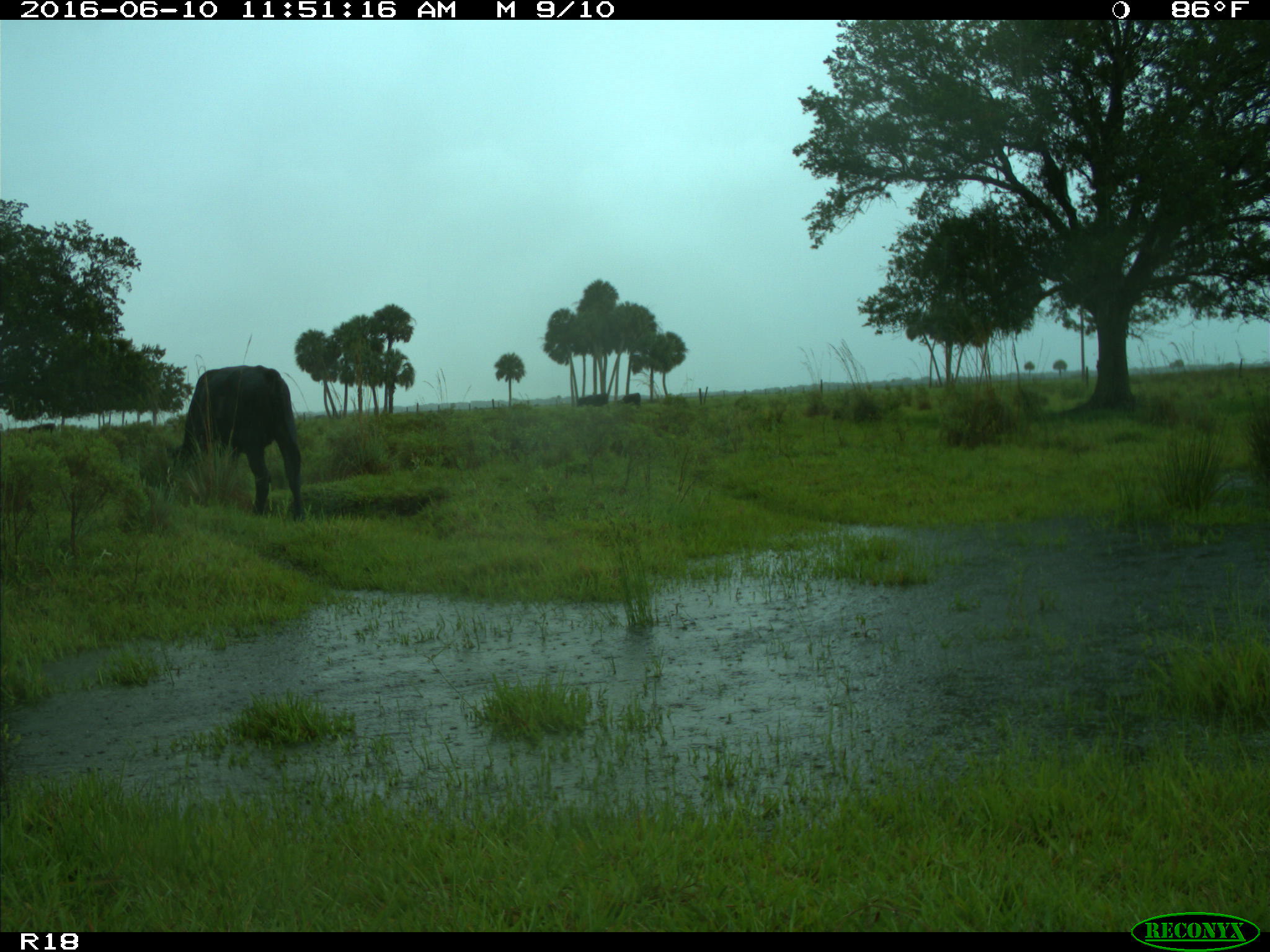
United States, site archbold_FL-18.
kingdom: Animalia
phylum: Chordata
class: Mammalia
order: Artiodactyla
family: Bovidae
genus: Bos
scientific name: Bos taurus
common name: domestic cow